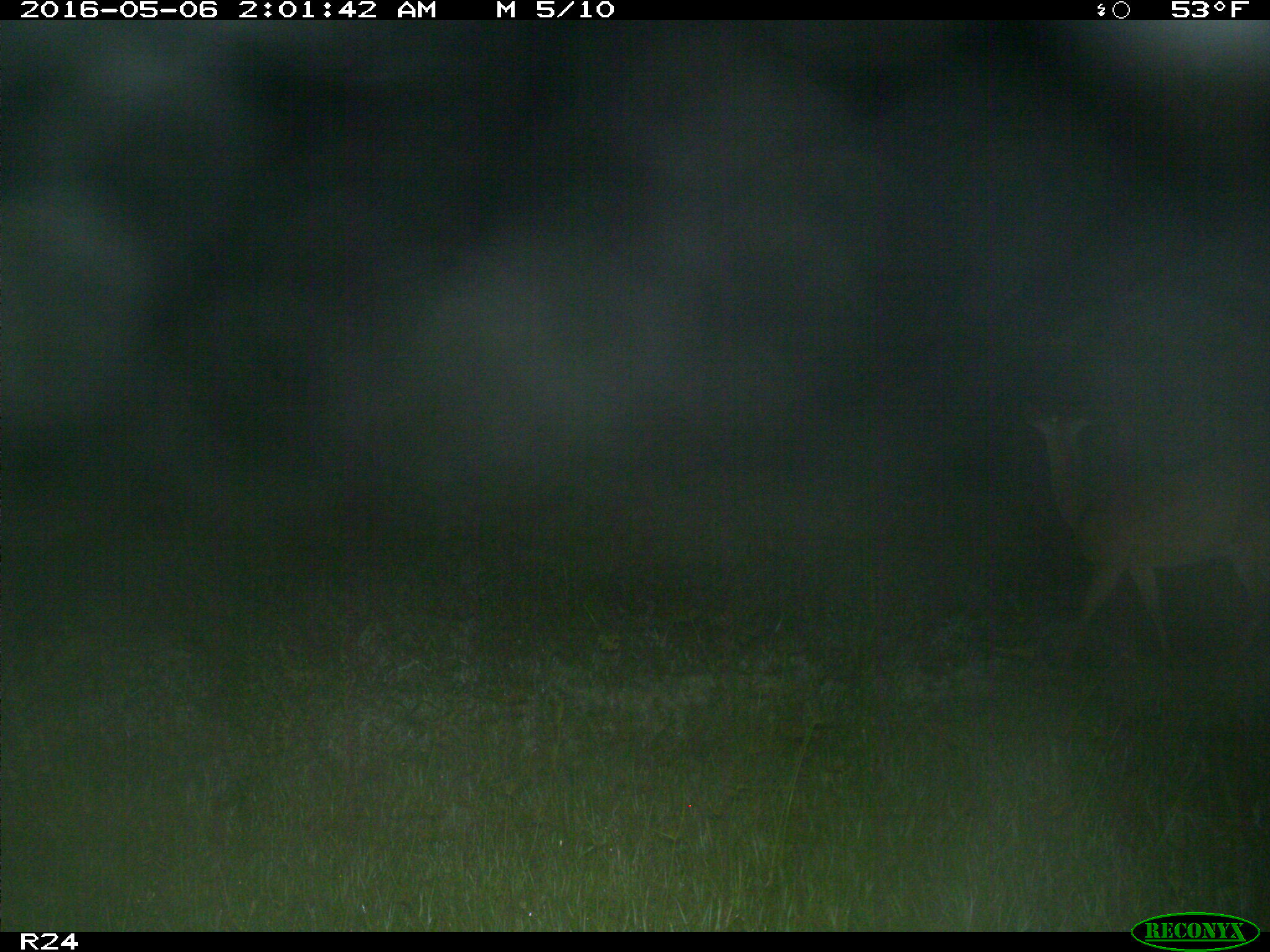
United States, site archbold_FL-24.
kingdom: Animalia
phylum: Chordata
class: Mammalia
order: Artiodactyla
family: Cervidae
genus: Odocoileus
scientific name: Odocoileus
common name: deer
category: unidentified deer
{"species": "unidentified deer (deer) (Odocoileus)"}